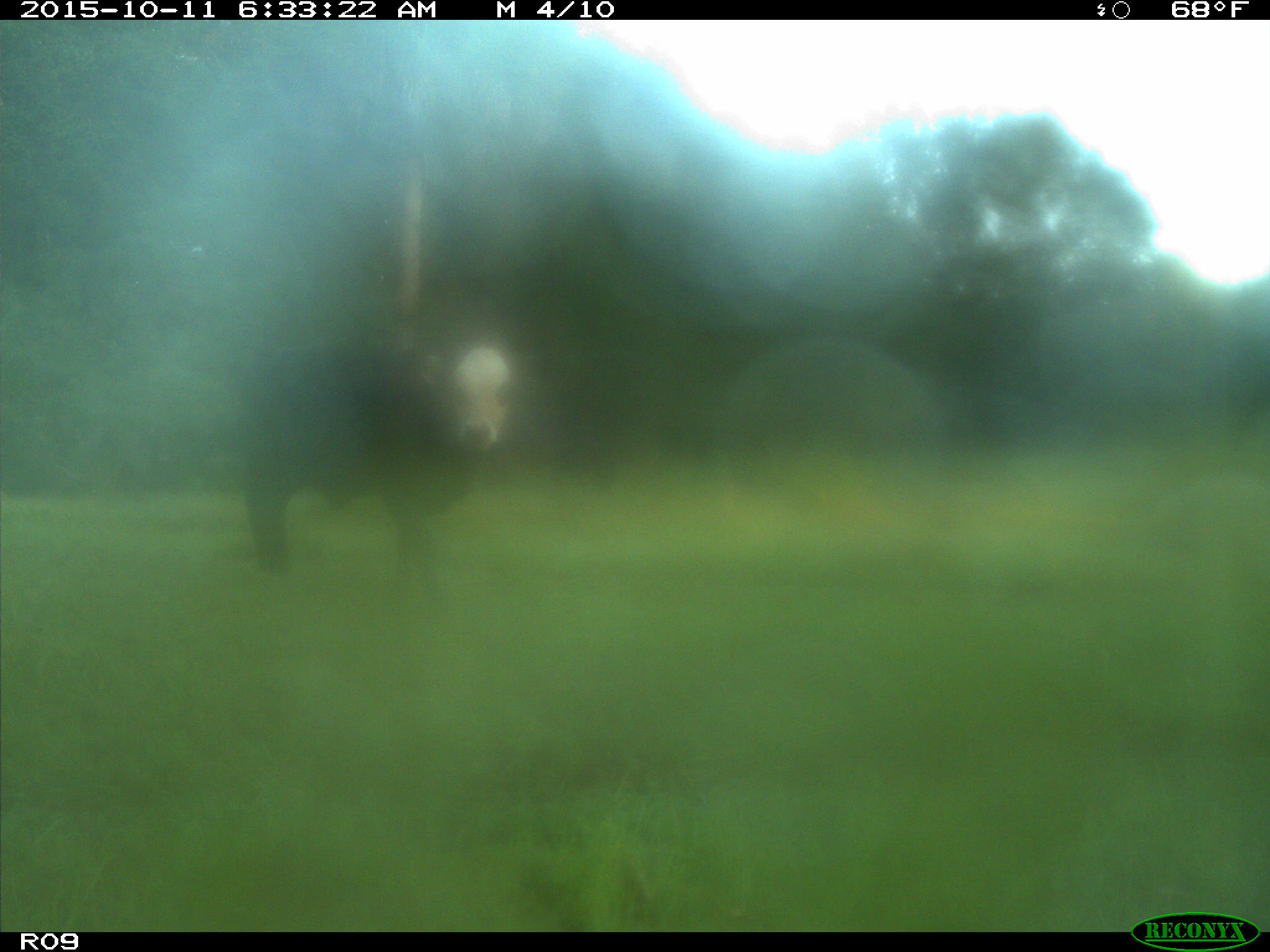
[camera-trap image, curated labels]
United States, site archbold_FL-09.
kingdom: Animalia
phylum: Chordata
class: Mammalia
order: Artiodactyla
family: Bovidae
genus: Bos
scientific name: Bos taurus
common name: domestic cow